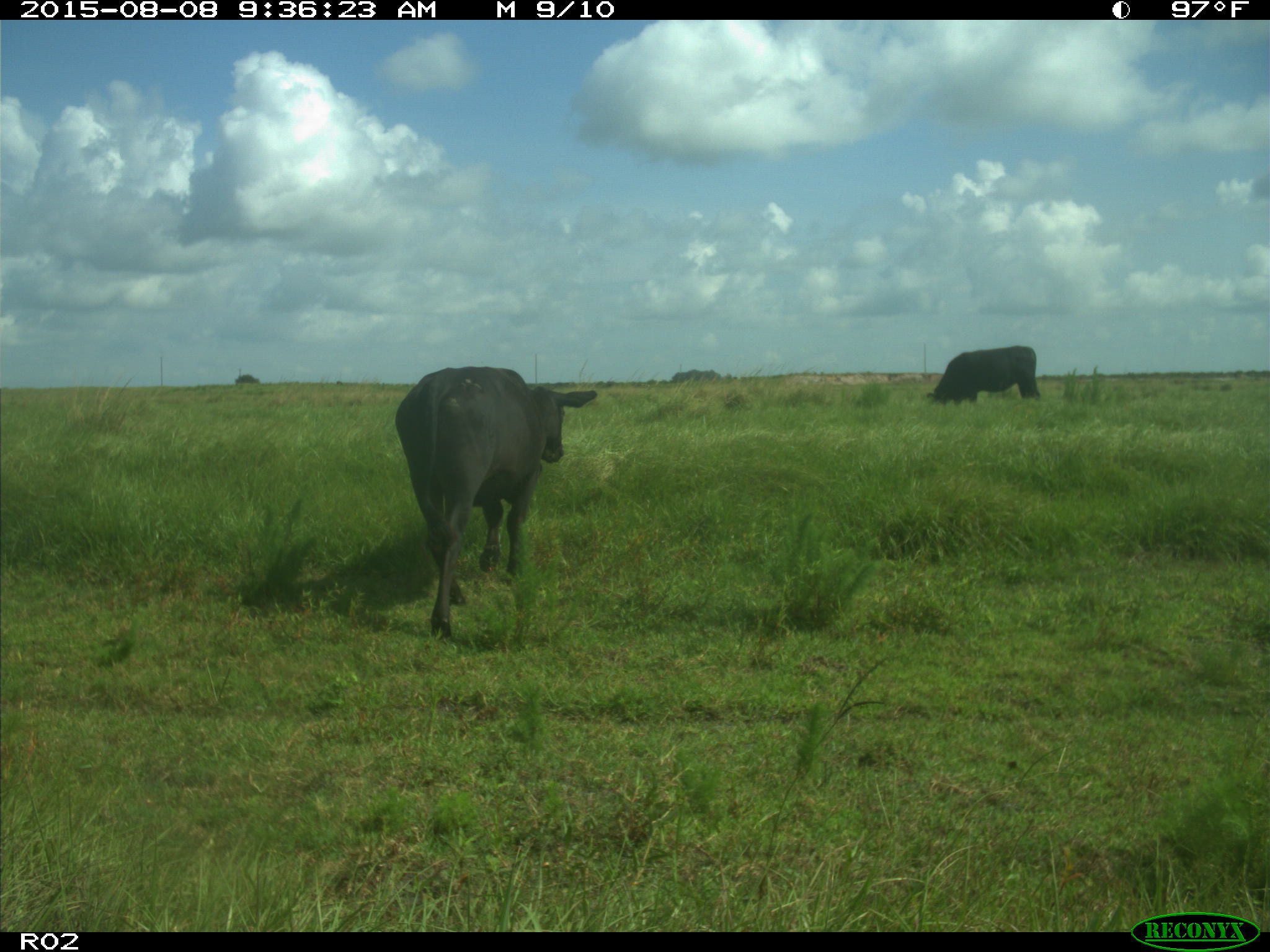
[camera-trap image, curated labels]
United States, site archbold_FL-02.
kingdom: Animalia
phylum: Chordata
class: Mammalia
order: Artiodactyla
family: Bovidae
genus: Bos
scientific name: Bos taurus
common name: domestic cow